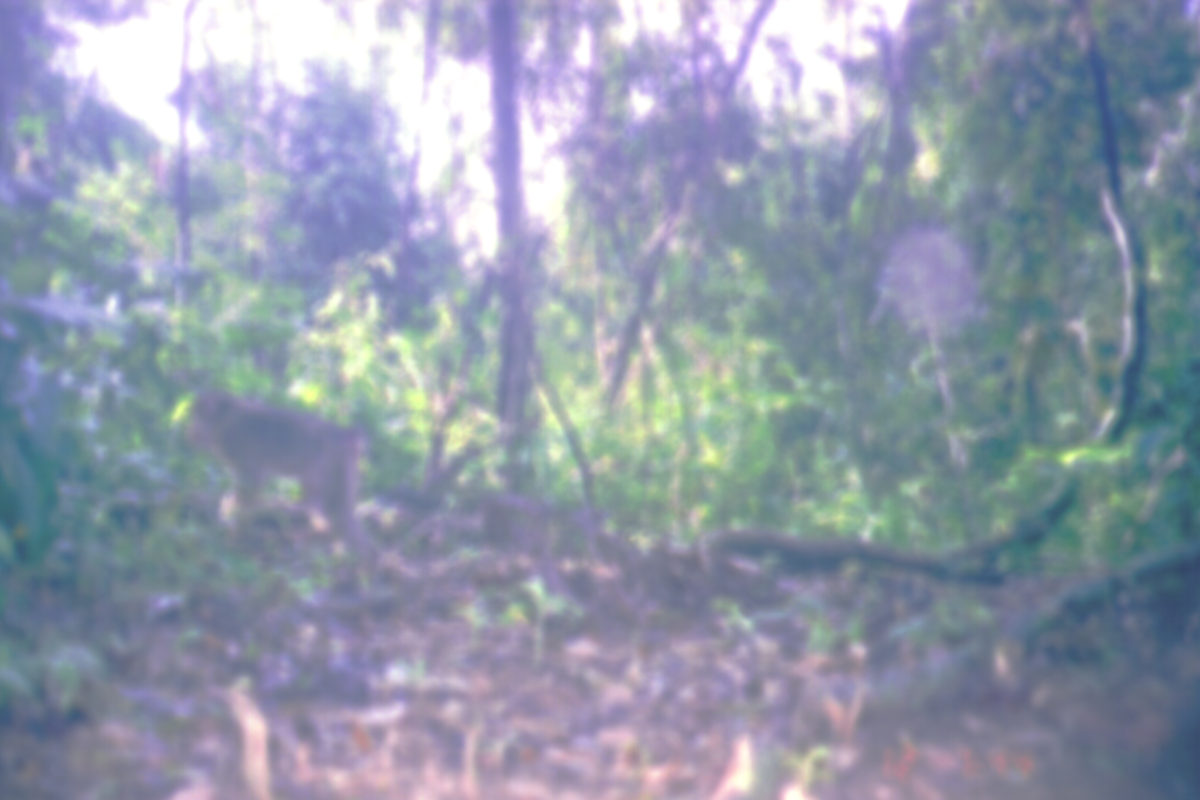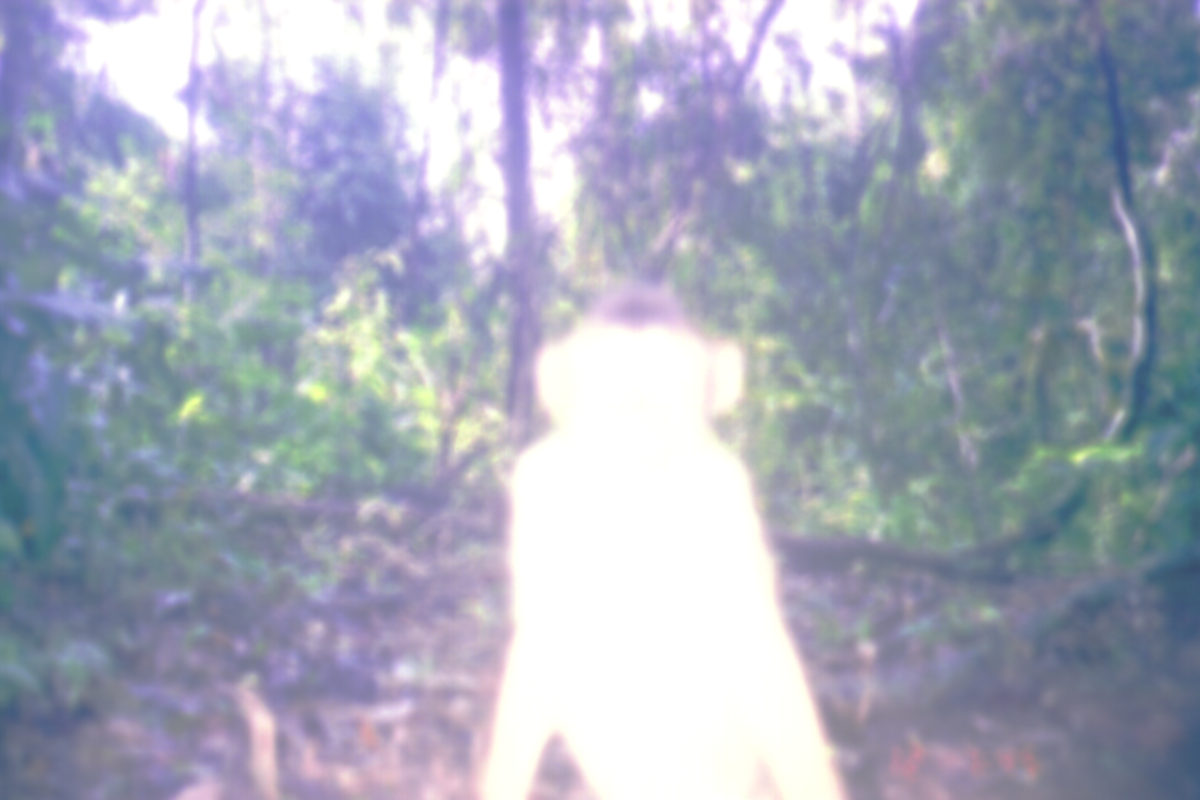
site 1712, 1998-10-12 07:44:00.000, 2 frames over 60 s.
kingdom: Animalia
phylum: Chordata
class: Mammalia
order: Primates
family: Cercopithecidae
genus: Macaca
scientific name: Macaca nemestrina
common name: southern pig-tailed macaque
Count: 1.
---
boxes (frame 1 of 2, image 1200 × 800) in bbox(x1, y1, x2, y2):
macaca nemestrina: bbox(186, 386, 380, 569)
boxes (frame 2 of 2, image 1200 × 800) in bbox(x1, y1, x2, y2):
macaca nemestrina: bbox(476, 280, 848, 799)